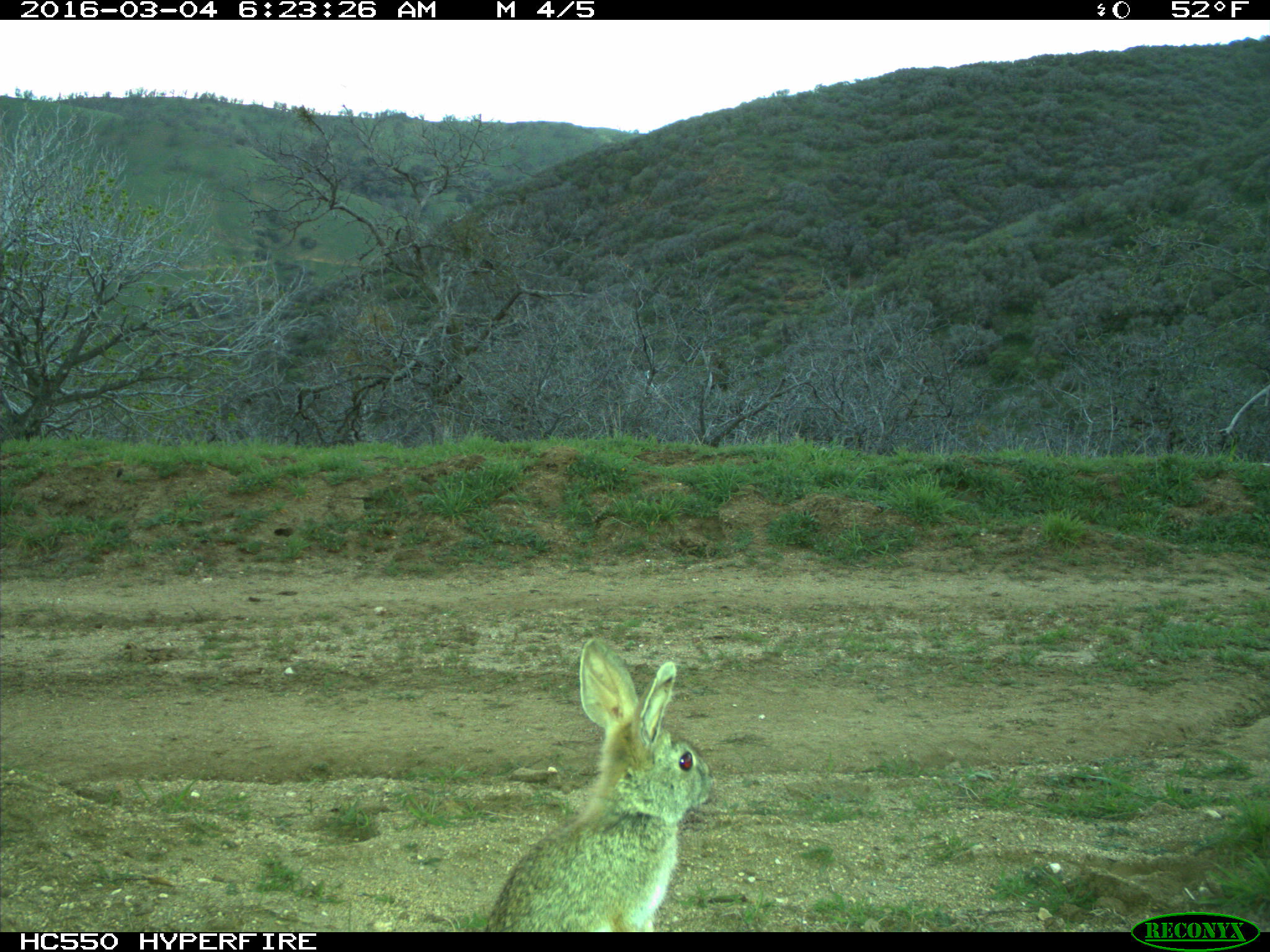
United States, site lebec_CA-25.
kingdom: Animalia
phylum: Chordata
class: Mammalia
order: Lagomorpha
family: Leporidae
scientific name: Leporidae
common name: rabbits and hares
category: unidentified rabbit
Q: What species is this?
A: Unidentified rabbit (rabbits and hares) (Leporidae).